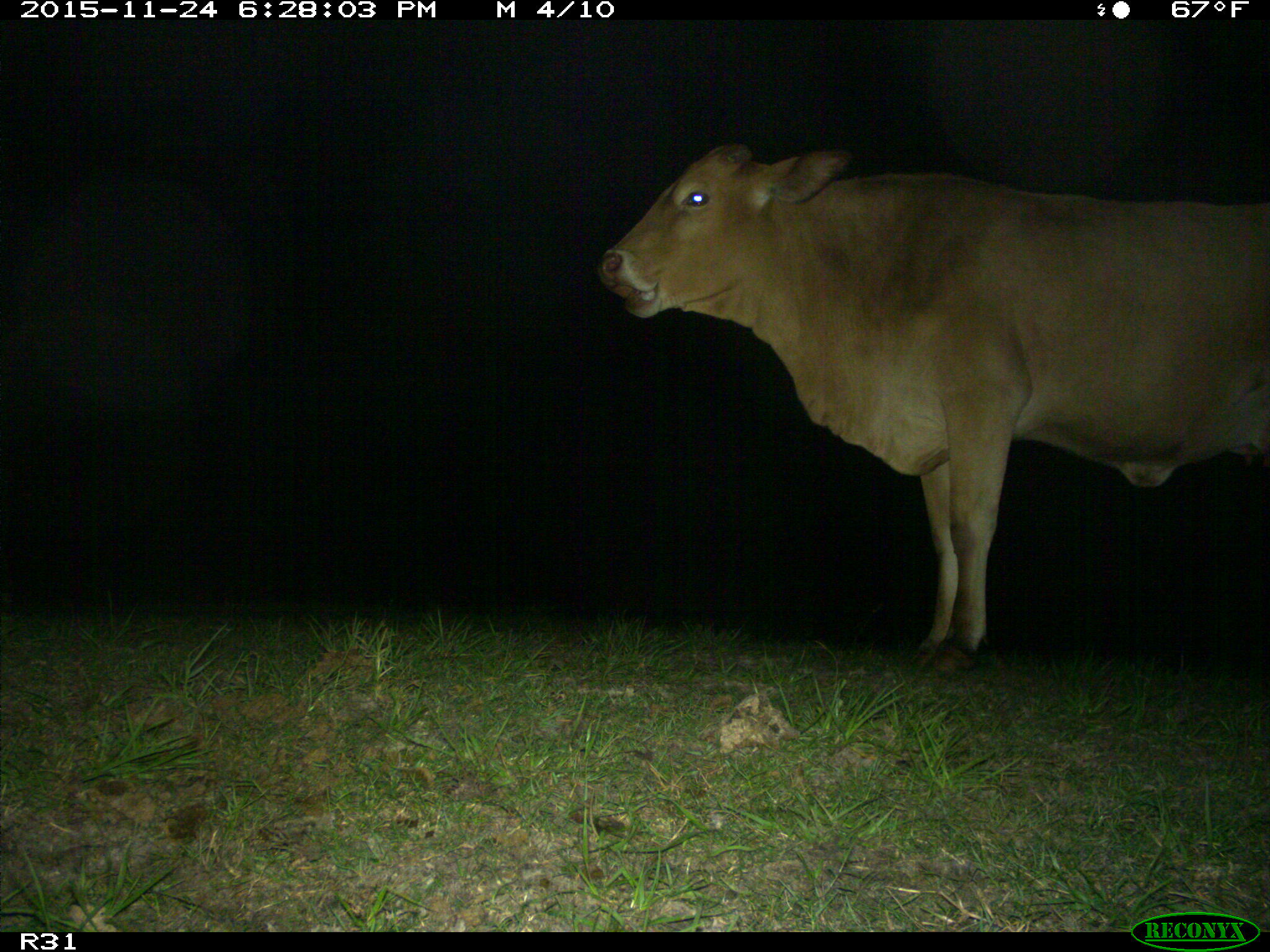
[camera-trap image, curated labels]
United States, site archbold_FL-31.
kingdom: Animalia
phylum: Chordata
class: Mammalia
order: Artiodactyla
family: Bovidae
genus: Bos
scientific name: Bos taurus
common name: domestic cow